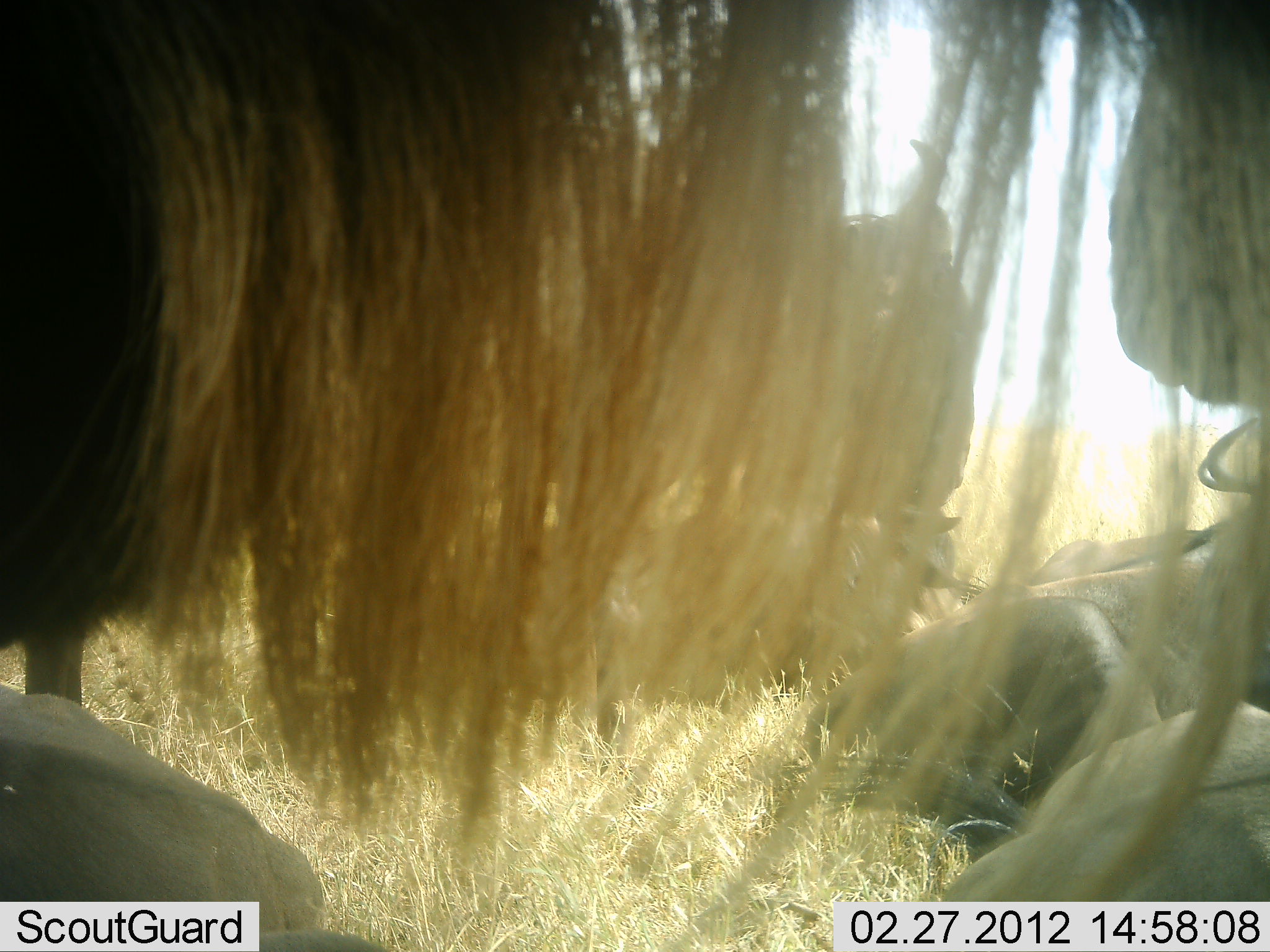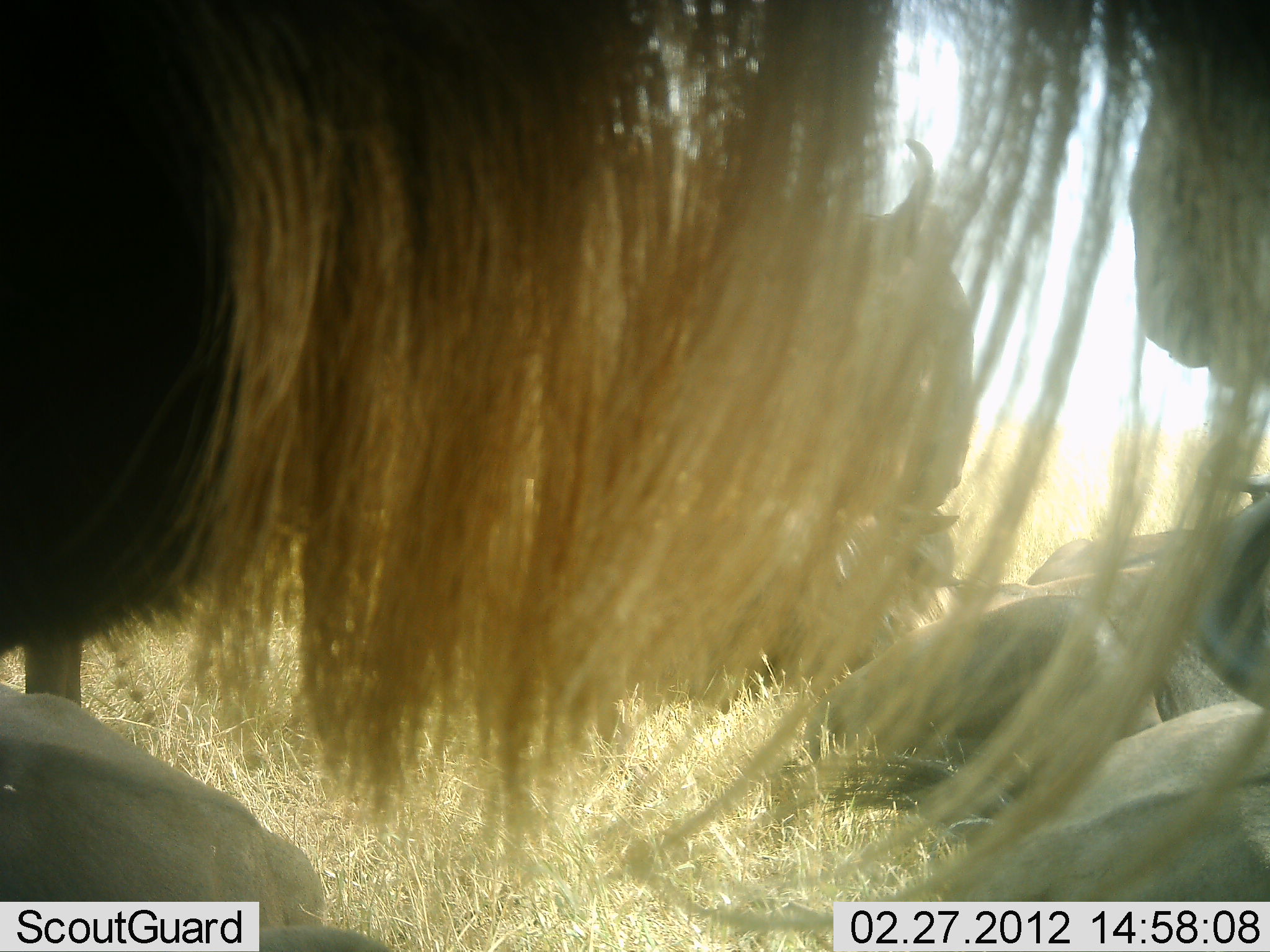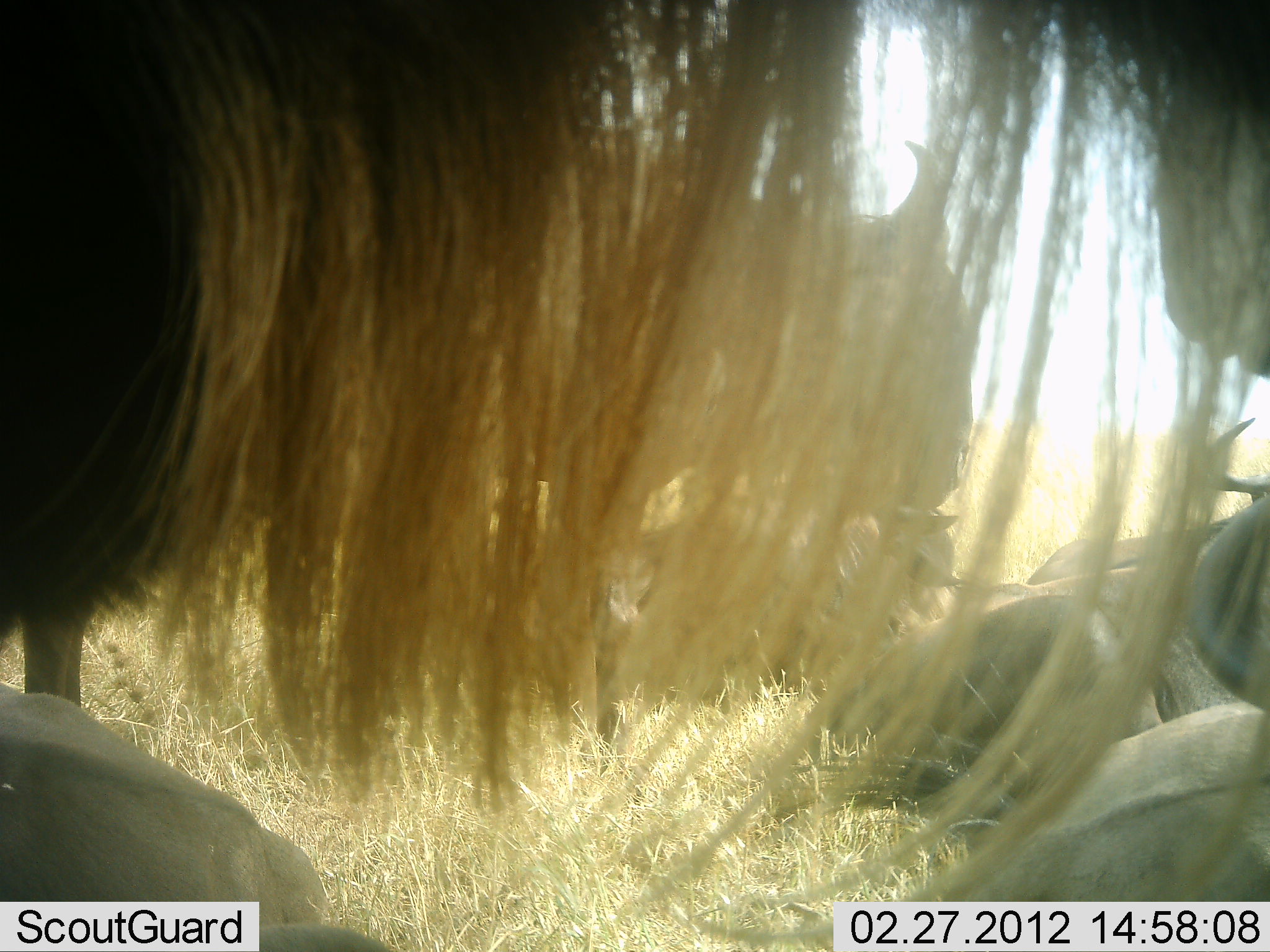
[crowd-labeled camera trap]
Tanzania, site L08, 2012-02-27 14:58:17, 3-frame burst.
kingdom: Animalia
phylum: Chordata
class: Mammalia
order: Artiodactyla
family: Bovidae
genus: Connochaetes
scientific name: Connochaetes taurinus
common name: blue wildebeest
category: wildebeest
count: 6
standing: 55%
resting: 90%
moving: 0%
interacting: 0%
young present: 3%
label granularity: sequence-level